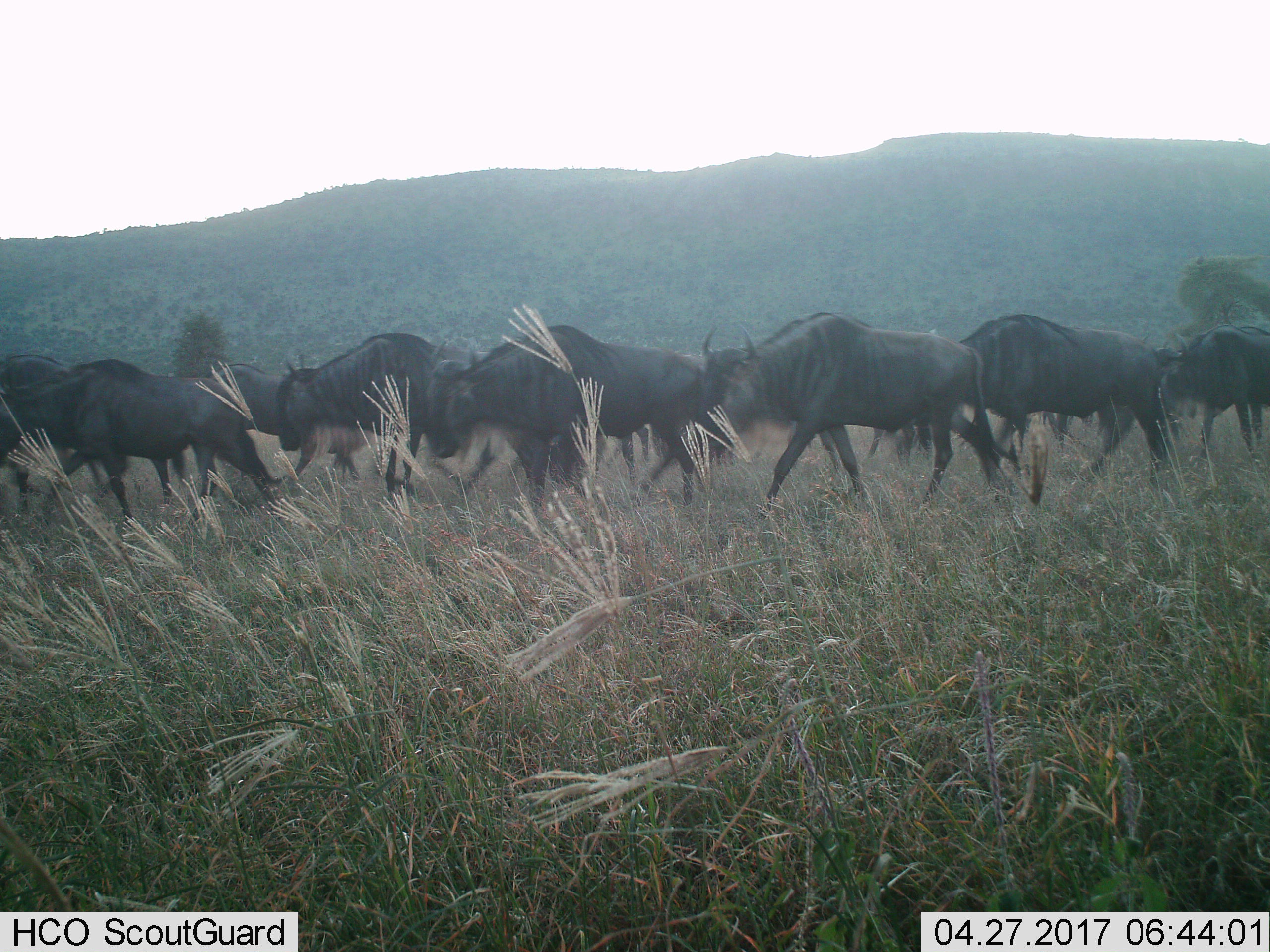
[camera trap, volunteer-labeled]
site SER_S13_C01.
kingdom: Animalia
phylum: Chordata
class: Mammalia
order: Artiodactyla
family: Bovidae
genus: Connochaetes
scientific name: Connochaetes taurinus taurinus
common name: blue wildebeest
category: wildebeestblue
Wildebeestblue (blue wildebeest) (Connochaetes taurinus taurinus), count 9. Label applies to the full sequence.